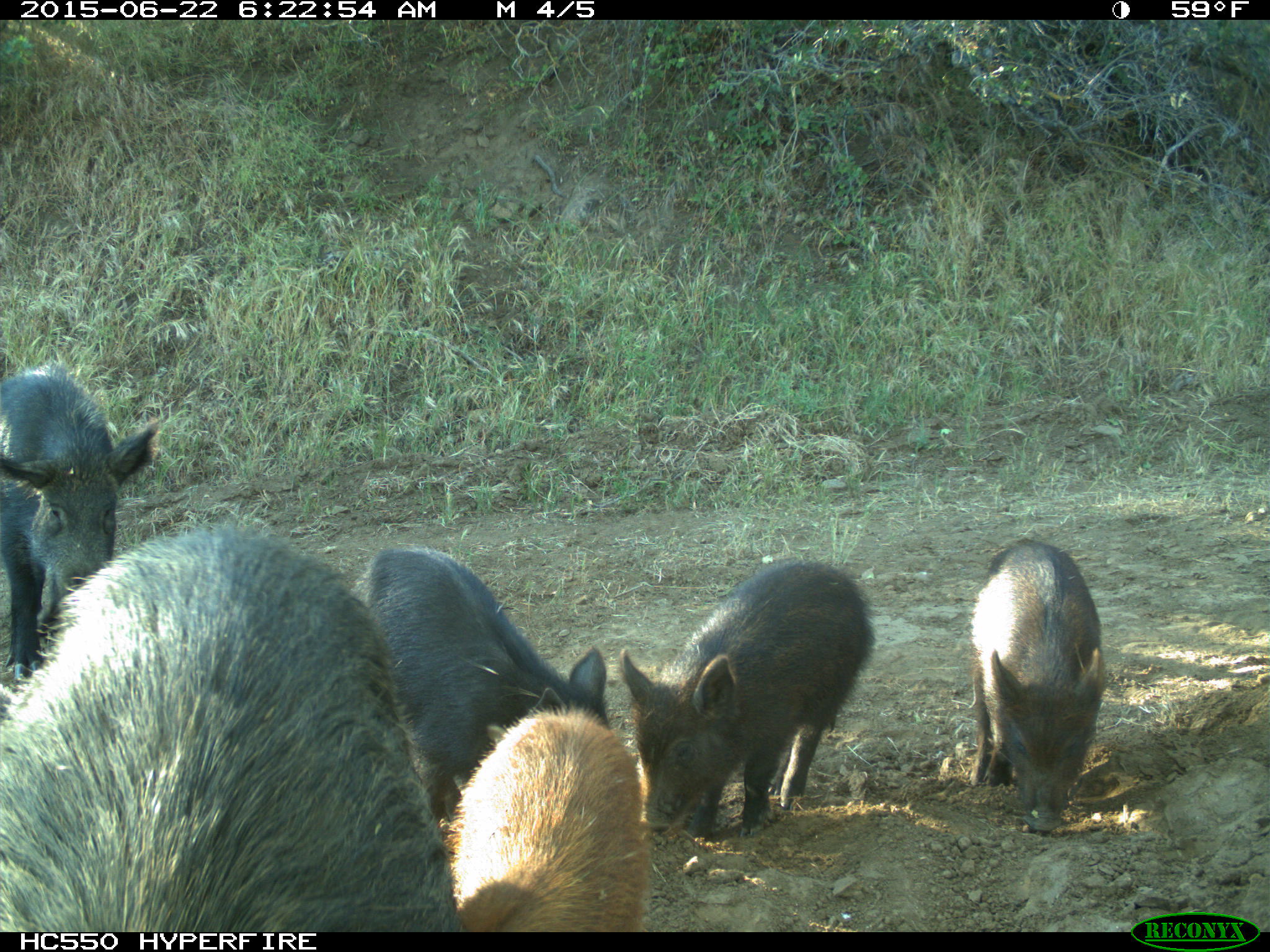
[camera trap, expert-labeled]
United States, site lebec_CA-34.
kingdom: Animalia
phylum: Chordata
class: Mammalia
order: Artiodactyla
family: Suidae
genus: Sus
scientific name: Sus scrofa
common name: wild boar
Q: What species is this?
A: Sus scrofa (wild boar).